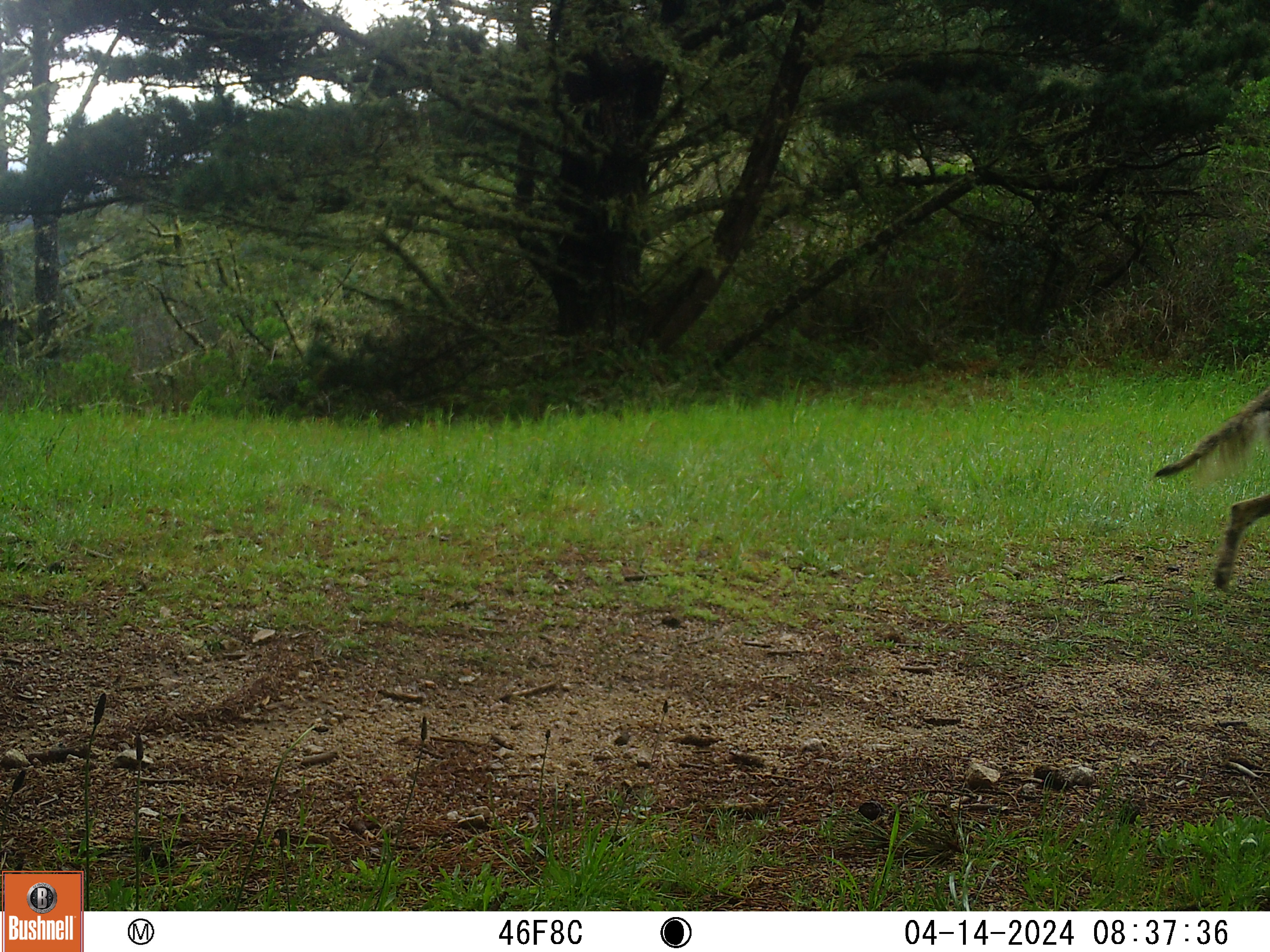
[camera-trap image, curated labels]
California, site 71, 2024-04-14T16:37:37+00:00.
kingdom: Animalia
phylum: Chordata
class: Mammalia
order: Carnivora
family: Canidae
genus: Canis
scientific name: Canis latrans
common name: coyote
Coyote (Canis latrans).